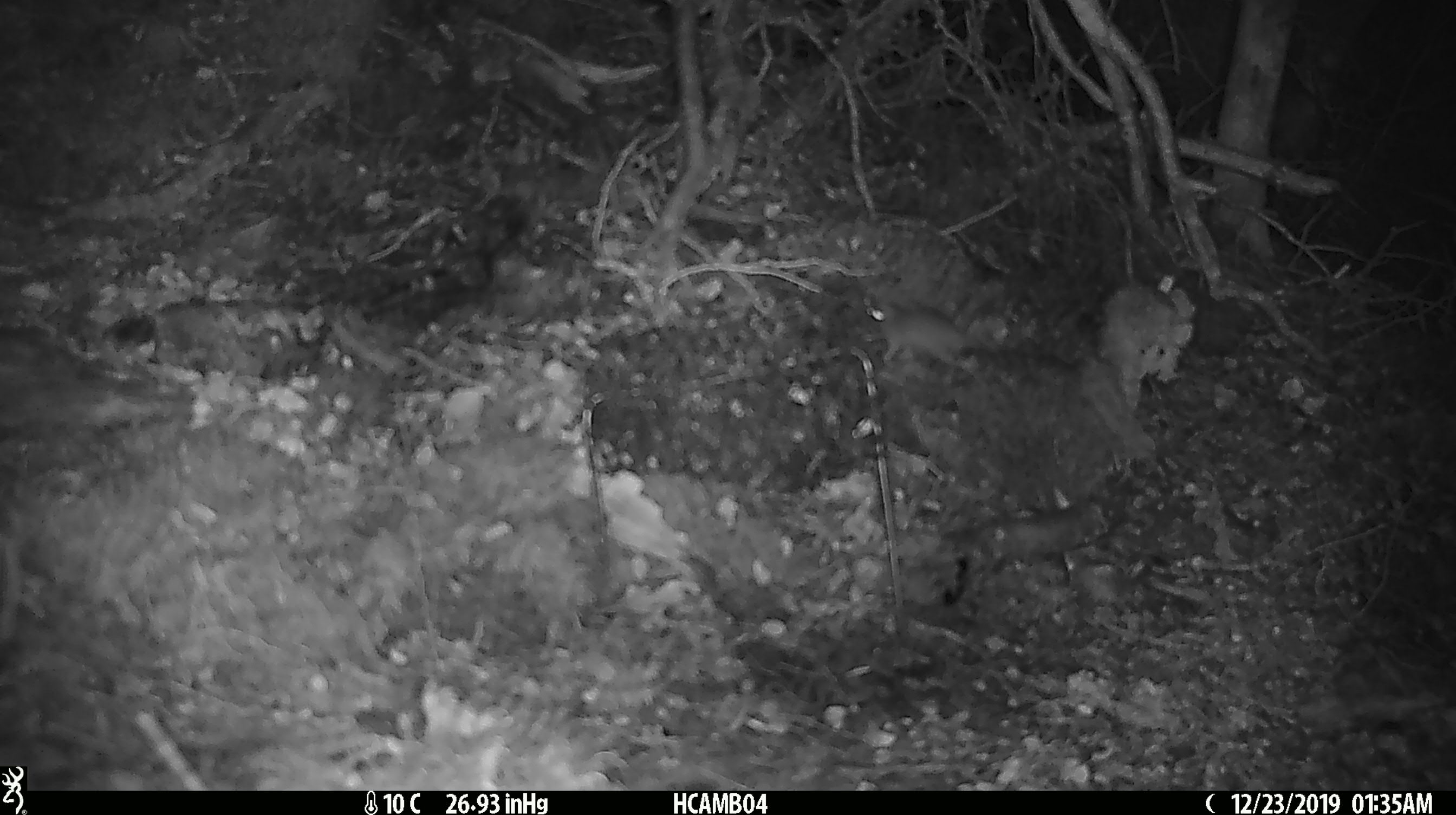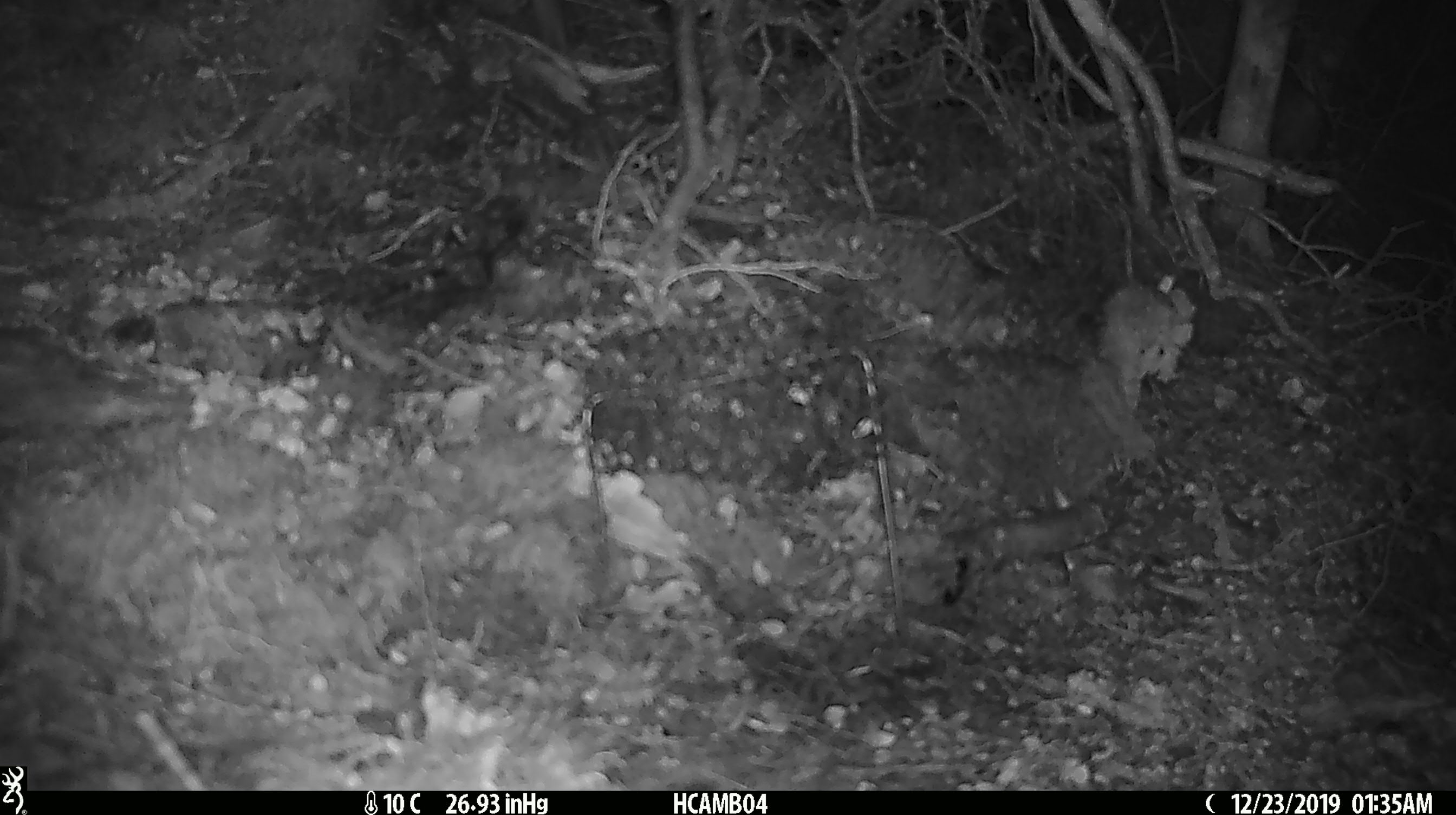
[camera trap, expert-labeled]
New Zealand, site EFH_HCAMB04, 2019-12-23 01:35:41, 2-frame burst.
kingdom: Animalia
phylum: Chordata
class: Mammalia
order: Rodentia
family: Muridae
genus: Mus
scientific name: Mus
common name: mouse